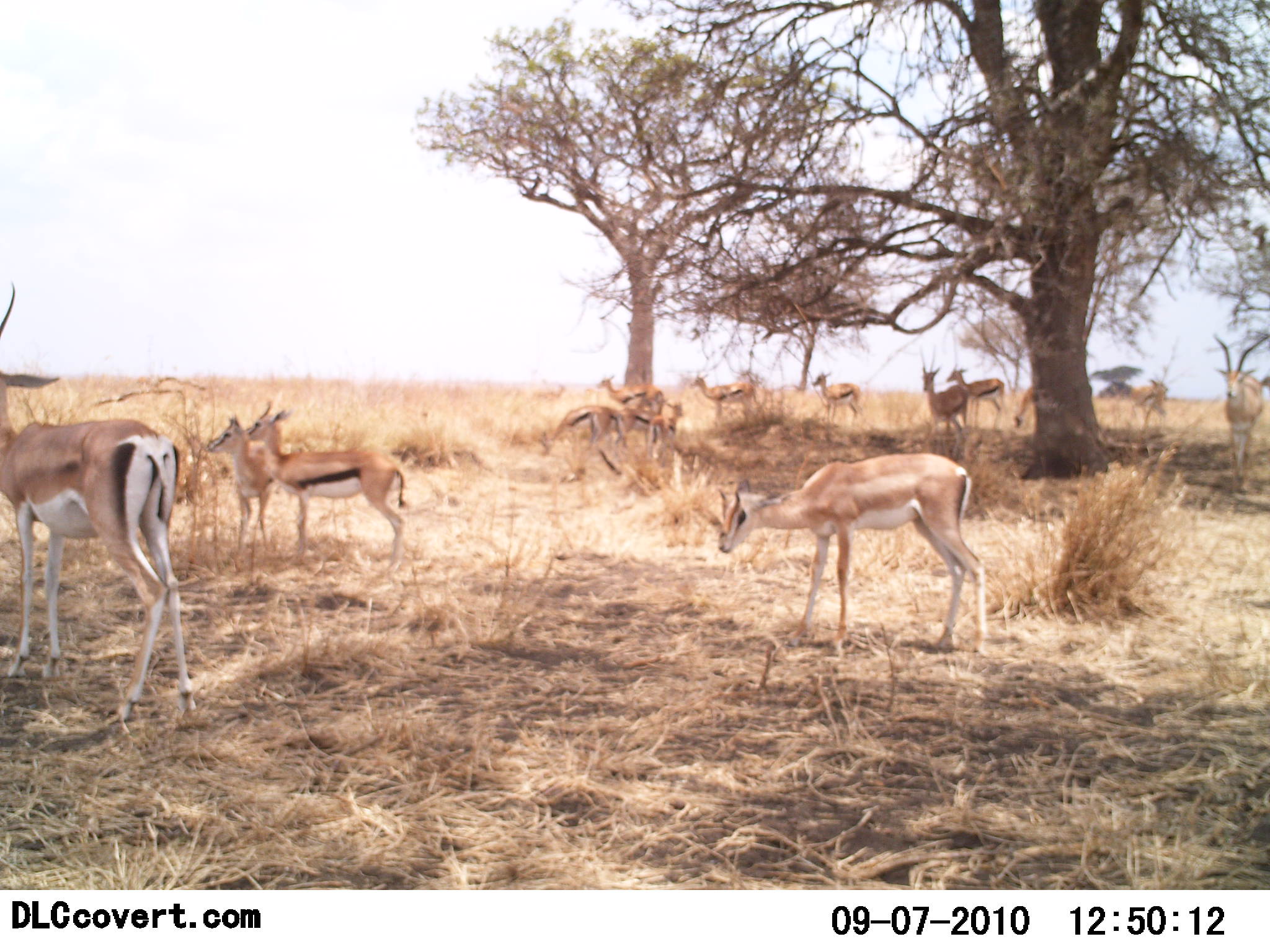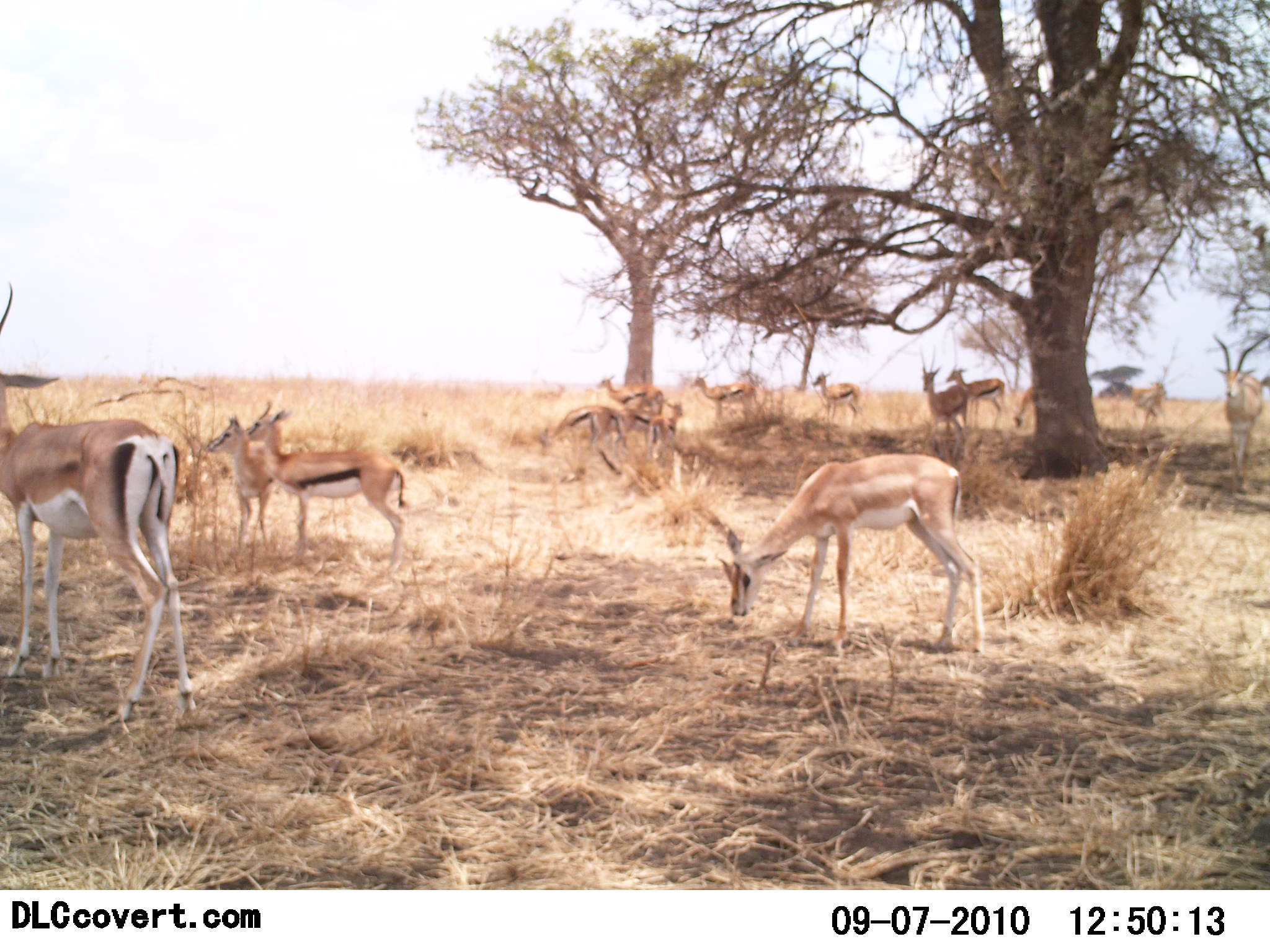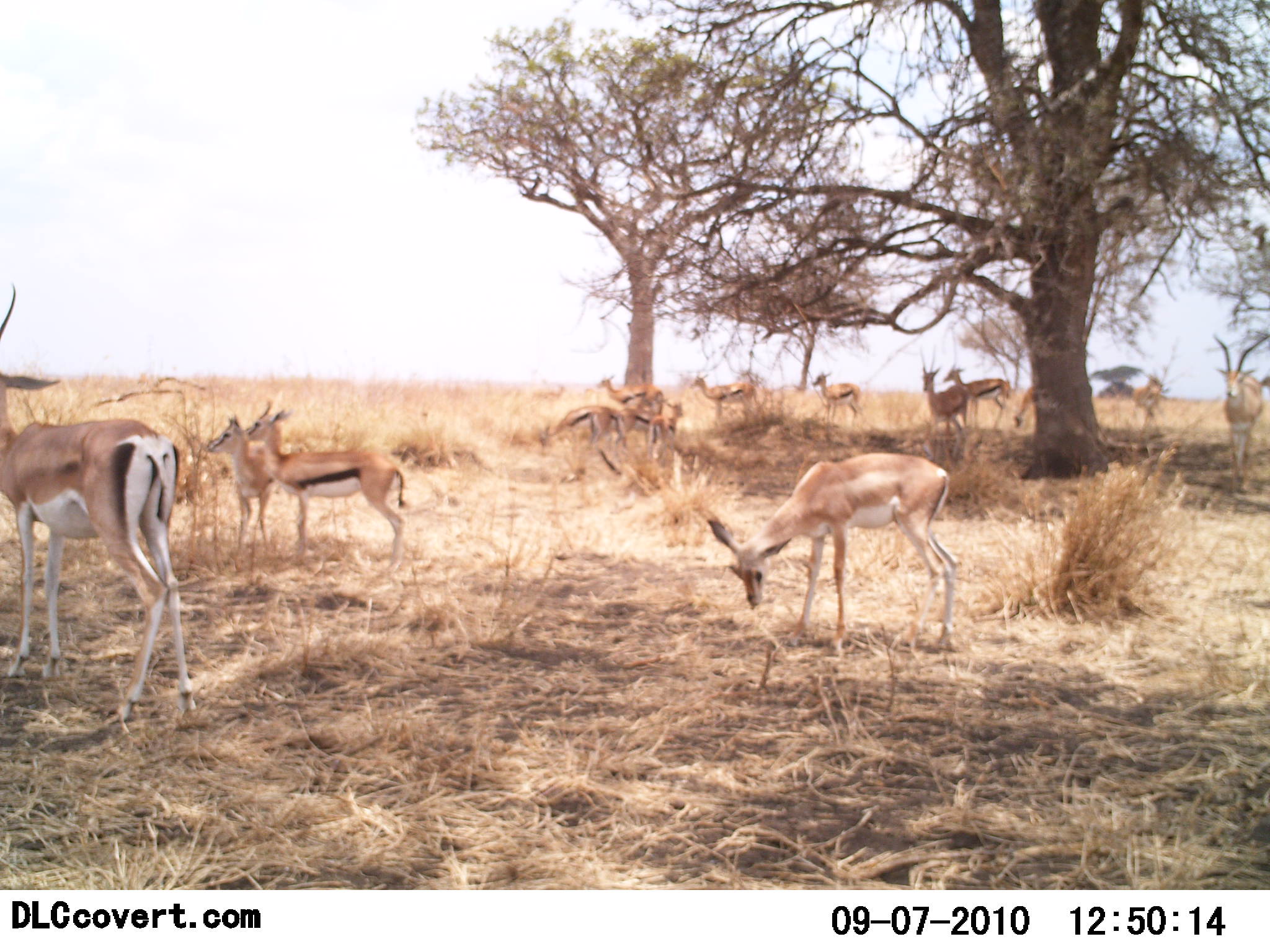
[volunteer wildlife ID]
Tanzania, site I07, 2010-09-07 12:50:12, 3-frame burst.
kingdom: Animalia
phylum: Chordata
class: Mammalia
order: Artiodactyla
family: Bovidae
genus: Nanger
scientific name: Nanger granti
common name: grant's gazelle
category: gazellegrants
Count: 4.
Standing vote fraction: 86%.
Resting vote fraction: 0%.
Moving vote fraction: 7%.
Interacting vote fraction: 0%.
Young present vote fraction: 7%.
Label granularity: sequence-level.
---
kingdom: Animalia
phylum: Chordata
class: Mammalia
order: Artiodactyla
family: Bovidae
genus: Eudorcas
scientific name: Eudorcas thomsonii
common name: thomson's gazelle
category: gazellethomsons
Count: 10.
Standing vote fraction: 100%.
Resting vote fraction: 6%.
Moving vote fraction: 0%.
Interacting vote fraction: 12%.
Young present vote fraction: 19%.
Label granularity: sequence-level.